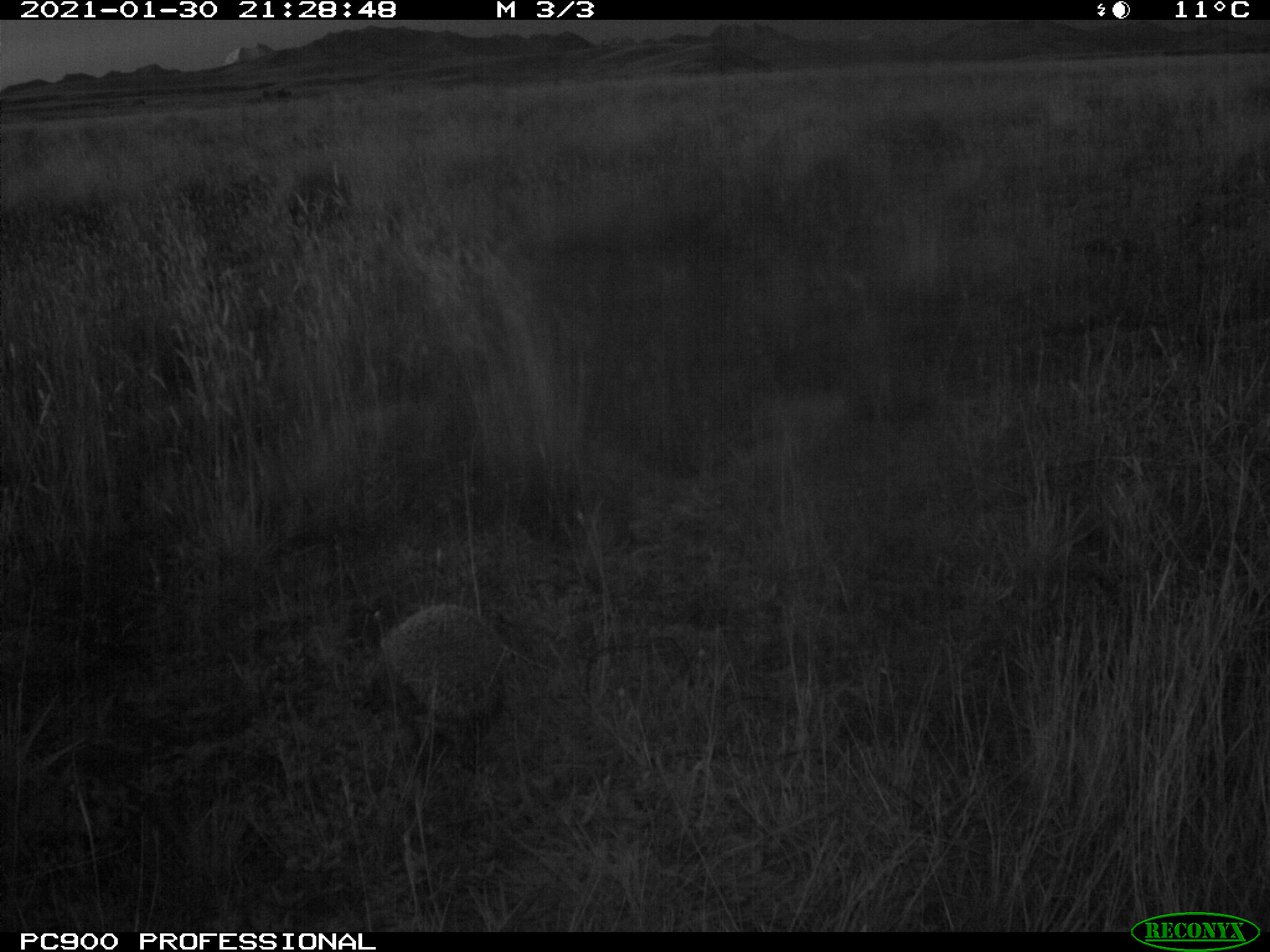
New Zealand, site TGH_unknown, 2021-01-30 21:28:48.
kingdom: Animalia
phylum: Chordata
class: Mammalia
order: Eulipotyphla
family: Erinaceidae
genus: Erinaceus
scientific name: Erinaceus europaeus europaeus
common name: european hedgehog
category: hedgehog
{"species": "hedgehog (european hedgehog) (Erinaceus europaeus europaeus)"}